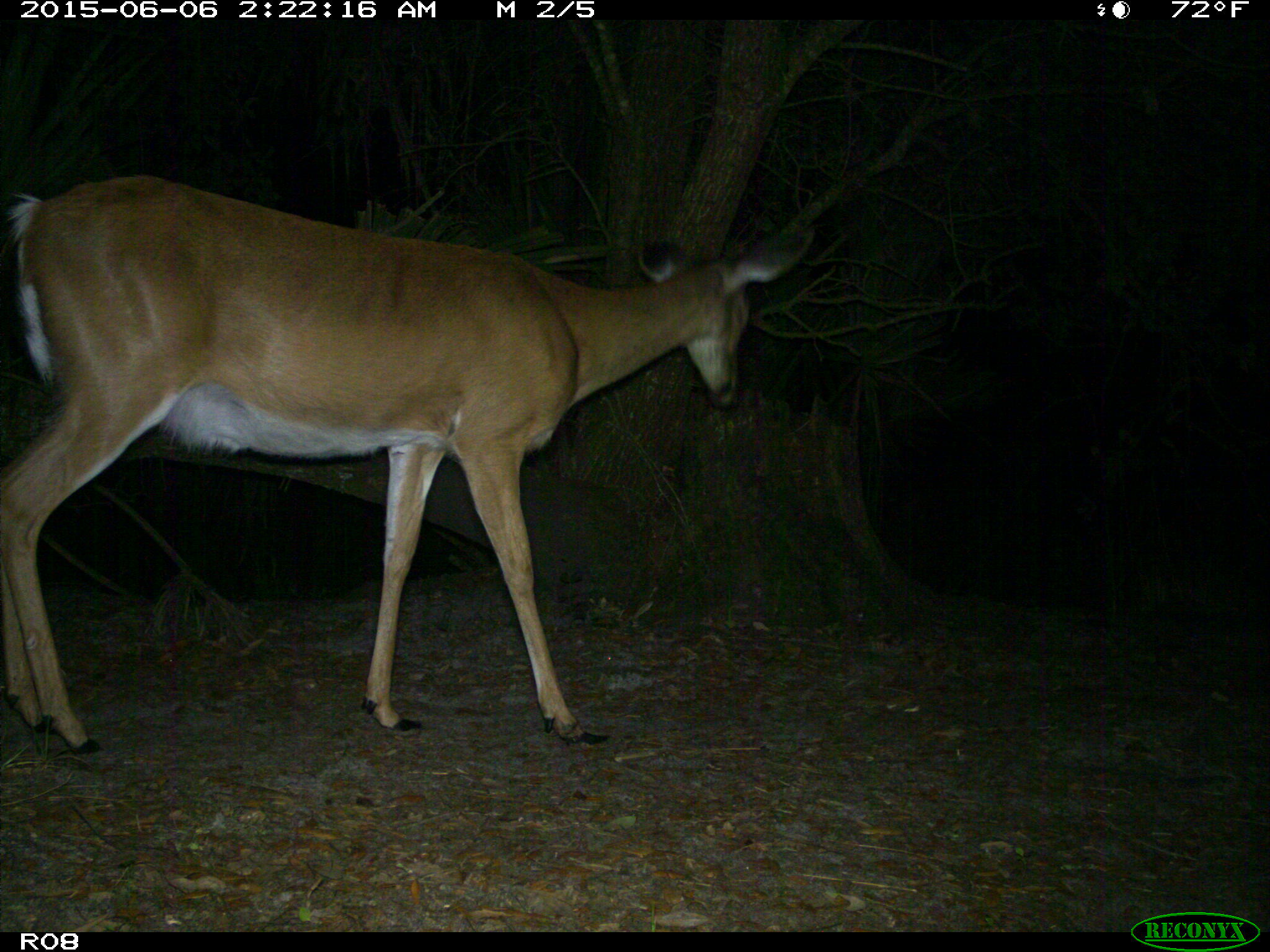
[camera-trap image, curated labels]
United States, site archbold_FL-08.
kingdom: Animalia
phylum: Chordata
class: Mammalia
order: Artiodactyla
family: Cervidae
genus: Odocoileus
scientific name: Odocoileus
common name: deer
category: unidentified deer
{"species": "unidentified deer (deer) (Odocoileus)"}